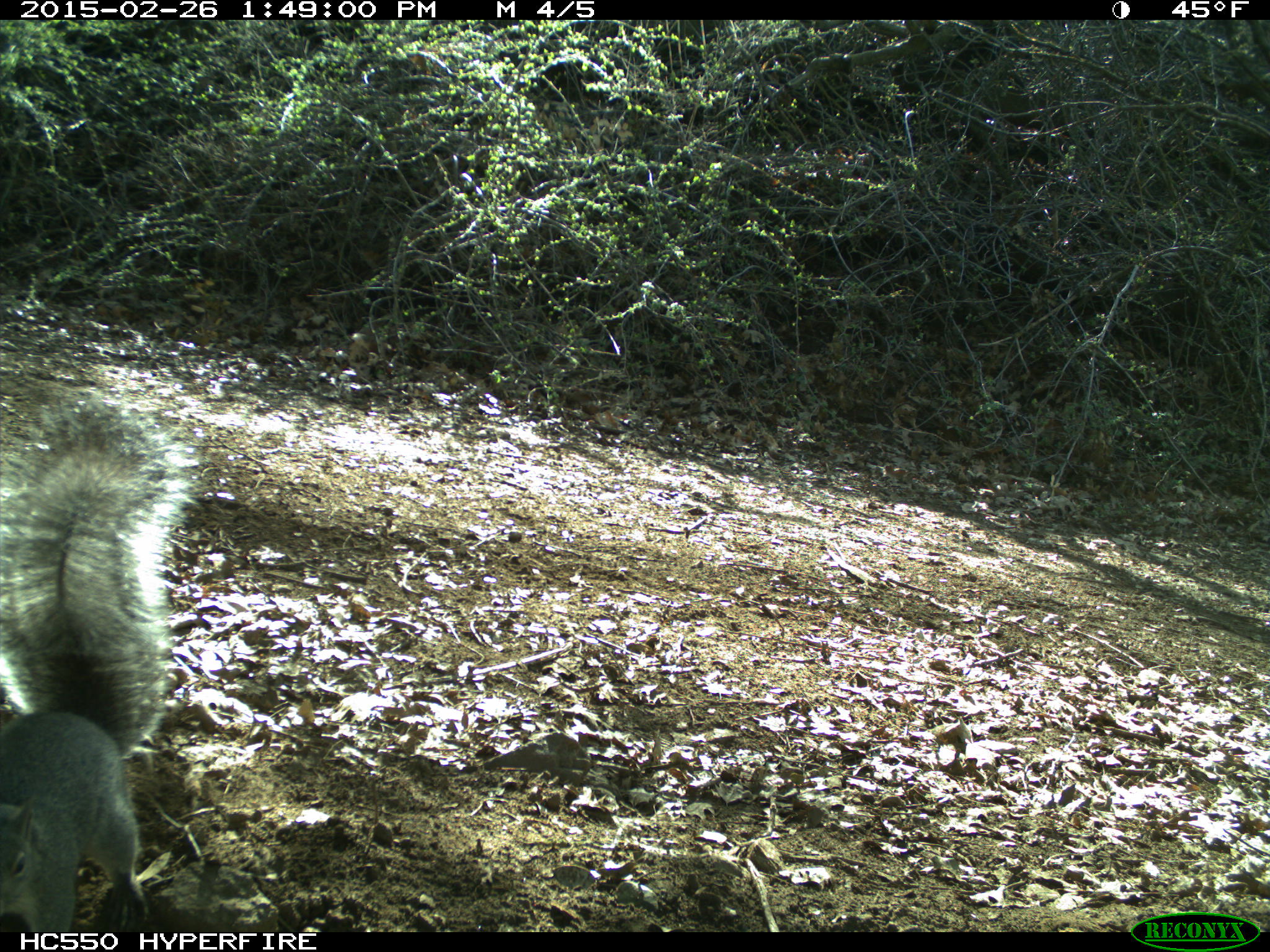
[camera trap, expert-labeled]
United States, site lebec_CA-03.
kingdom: Animalia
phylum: Chordata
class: Mammalia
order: Rodentia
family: Sciuridae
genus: Sciurus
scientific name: Sciurus carolinensis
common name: eastern gray squirrel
Sciurus carolinensis (eastern gray squirrel).